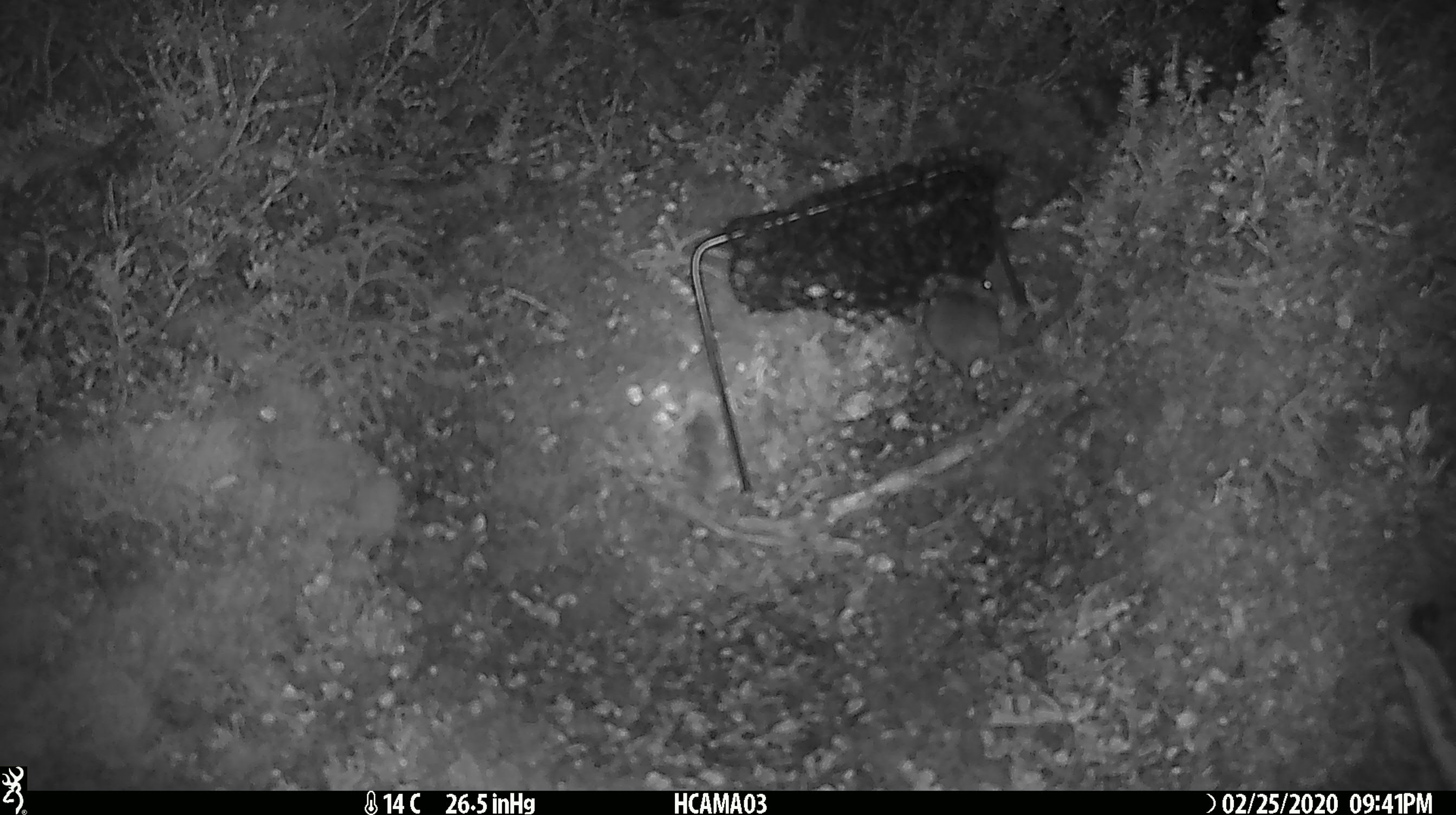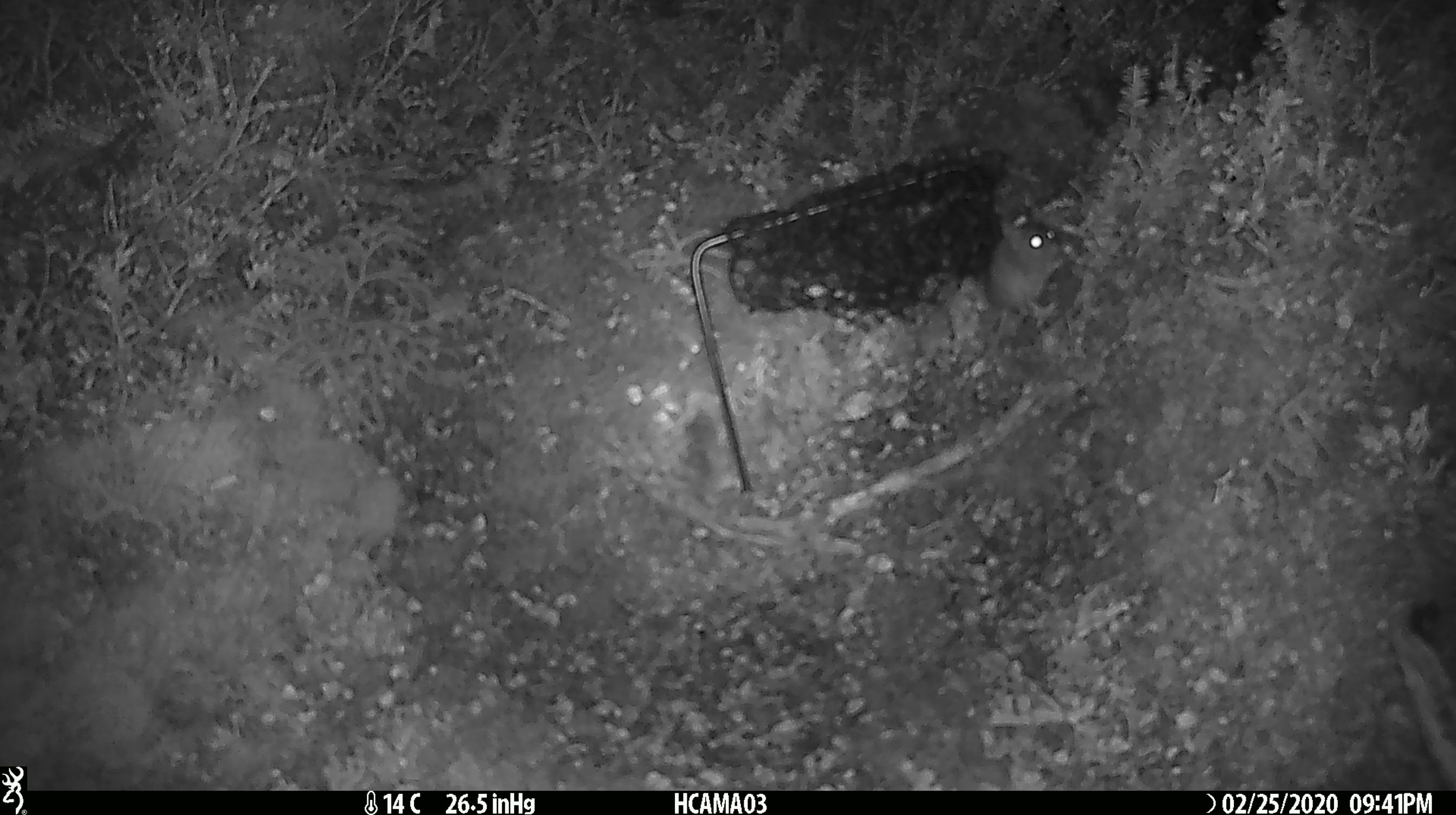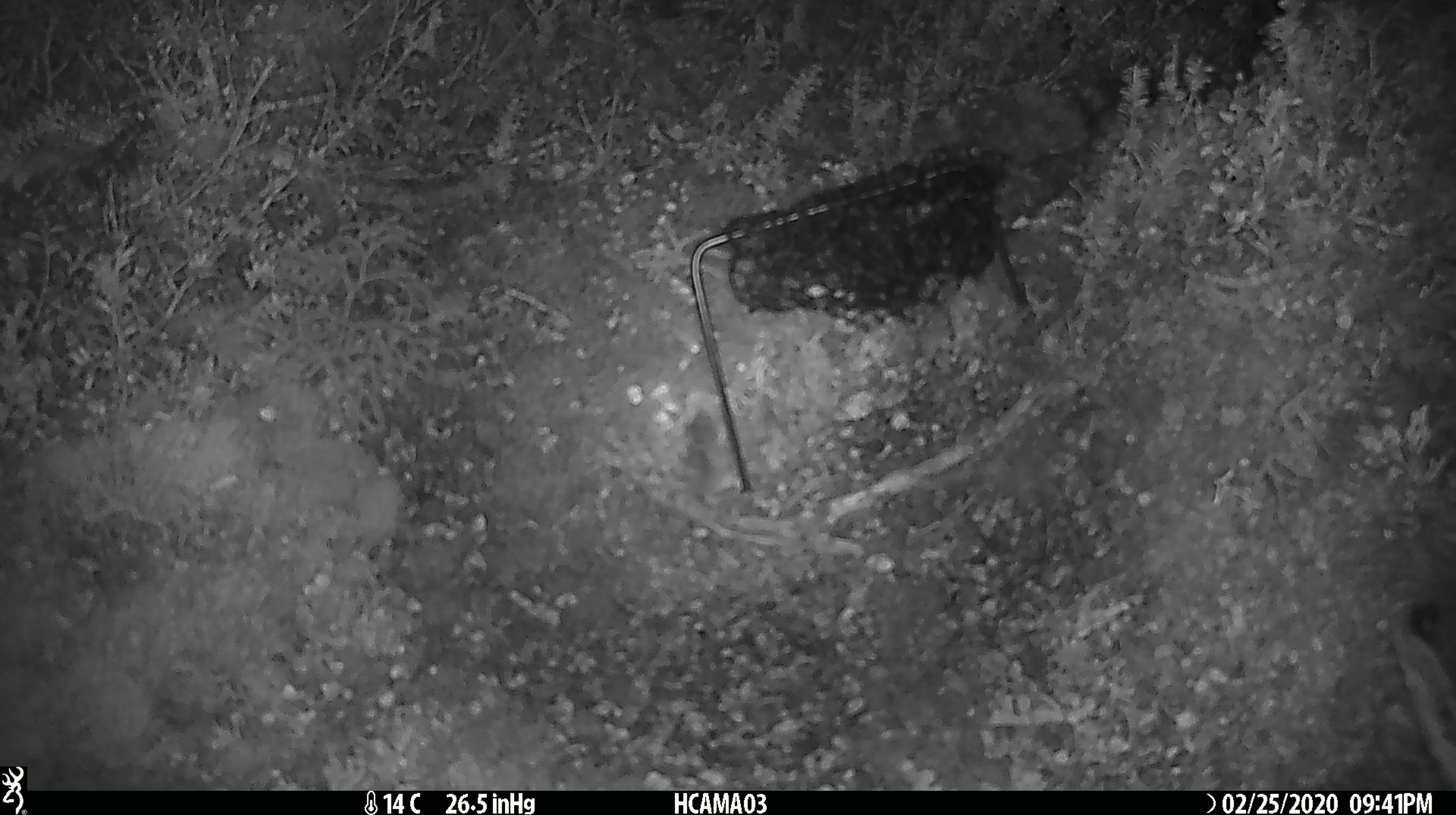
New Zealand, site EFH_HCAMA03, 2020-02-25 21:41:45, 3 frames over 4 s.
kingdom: Animalia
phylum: Chordata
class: Mammalia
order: Rodentia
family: Muridae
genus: Mus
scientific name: Mus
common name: mouse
Mouse (Mus).